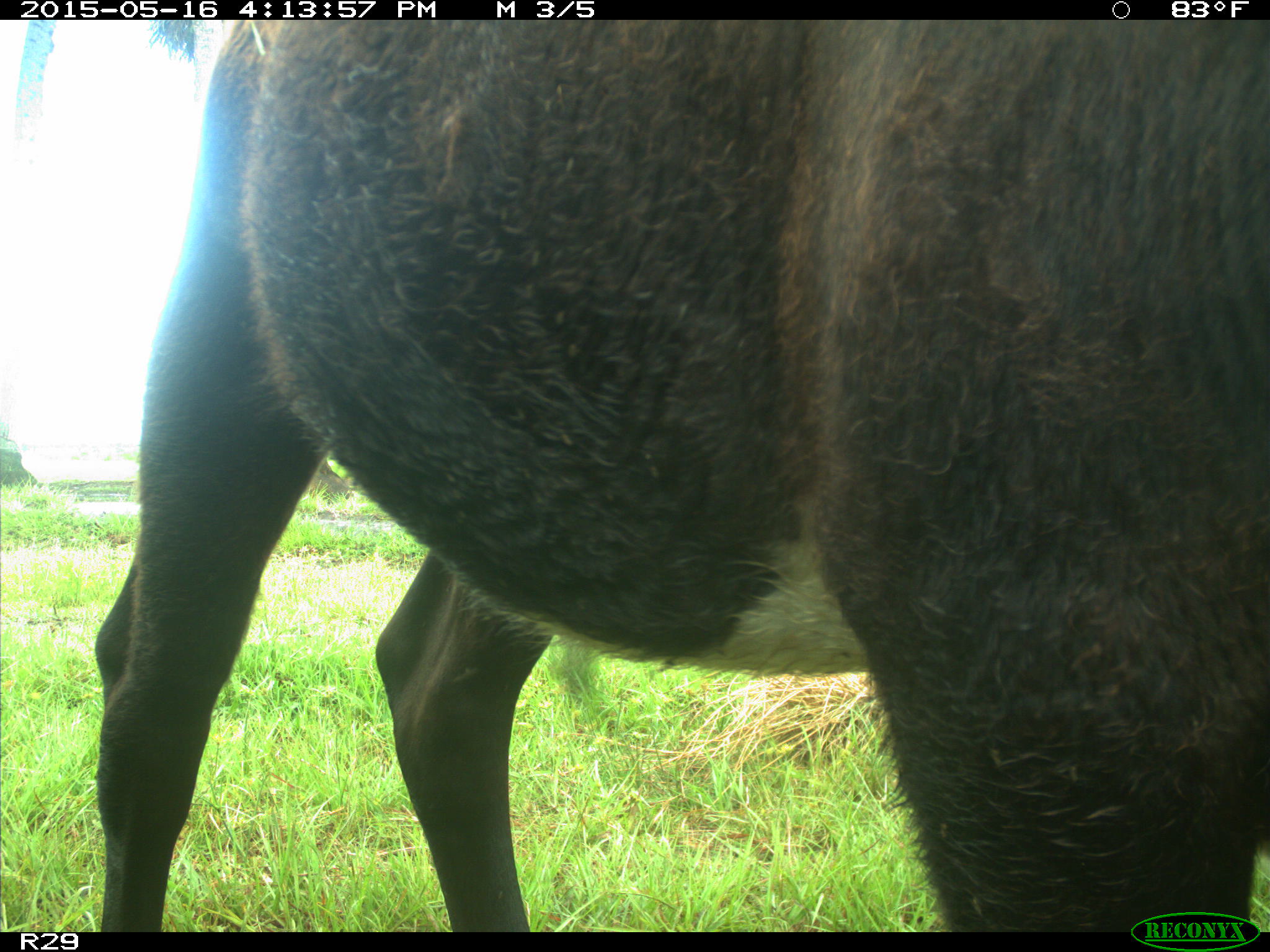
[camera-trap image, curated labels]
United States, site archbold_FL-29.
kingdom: Animalia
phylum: Chordata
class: Mammalia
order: Artiodactyla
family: Bovidae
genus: Bos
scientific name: Bos taurus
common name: domestic cow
Bos taurus (domestic cow).